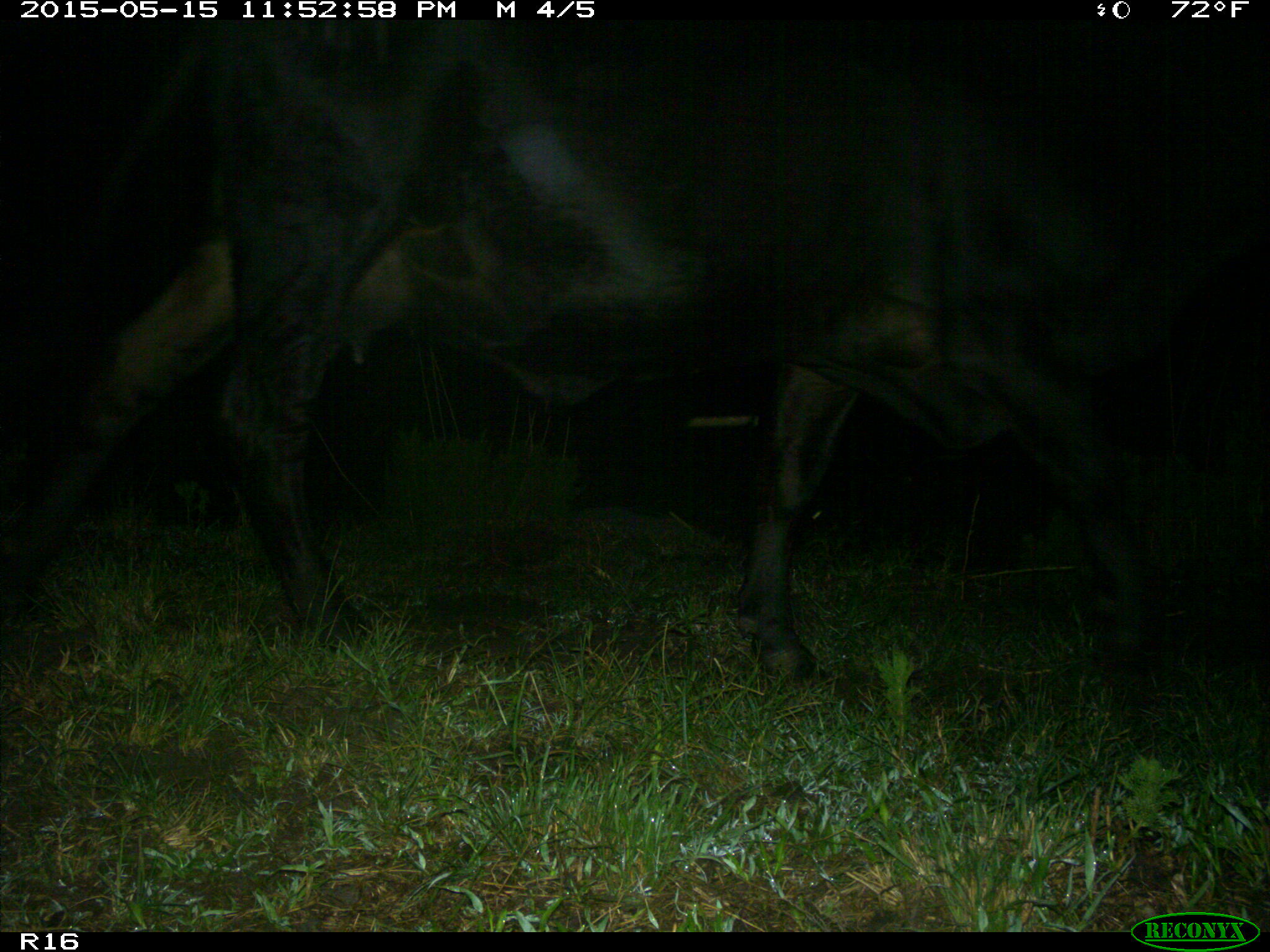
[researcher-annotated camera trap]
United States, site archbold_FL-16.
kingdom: Animalia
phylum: Chordata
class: Mammalia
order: Artiodactyla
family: Bovidae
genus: Bos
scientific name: Bos taurus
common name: domestic cow